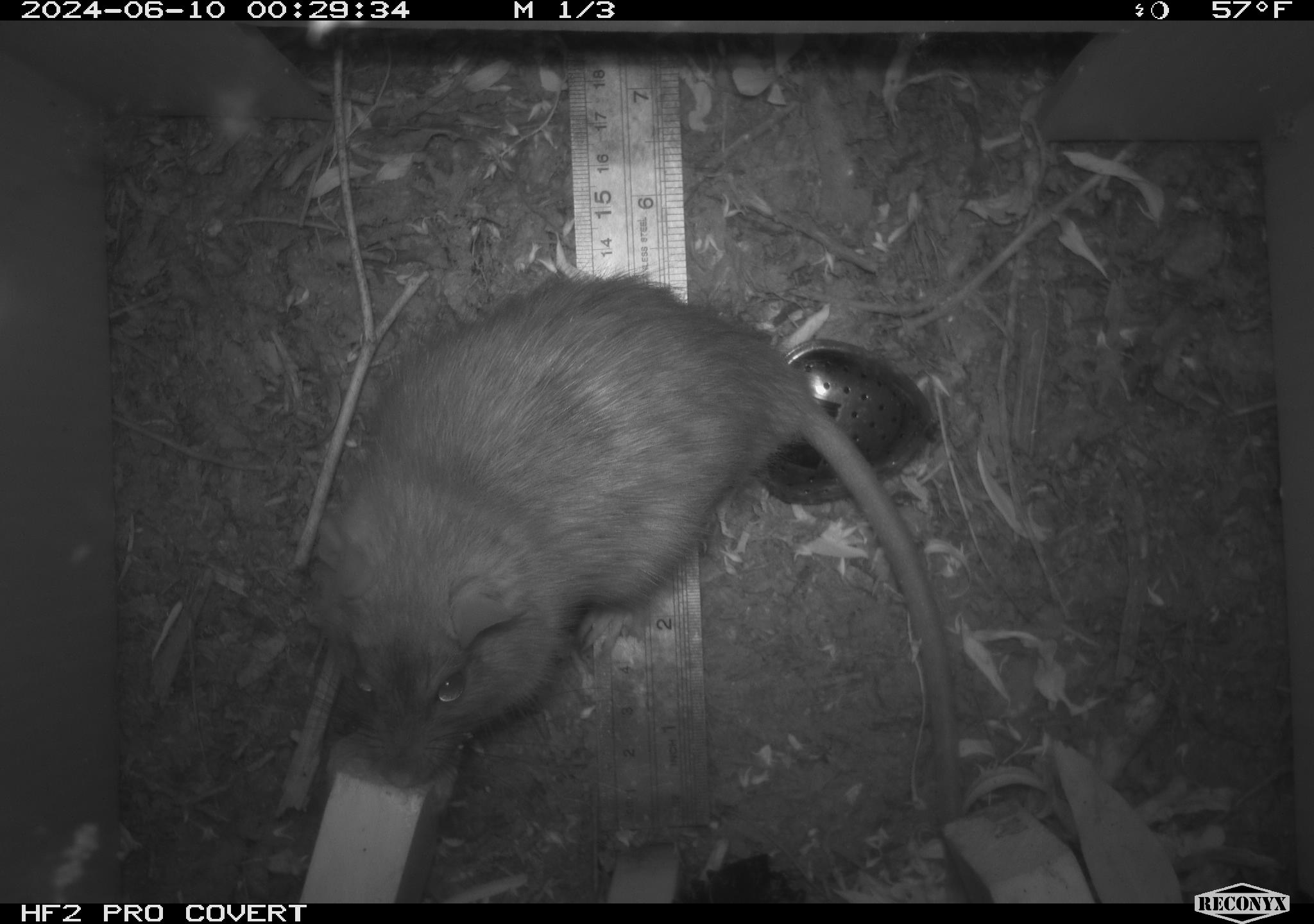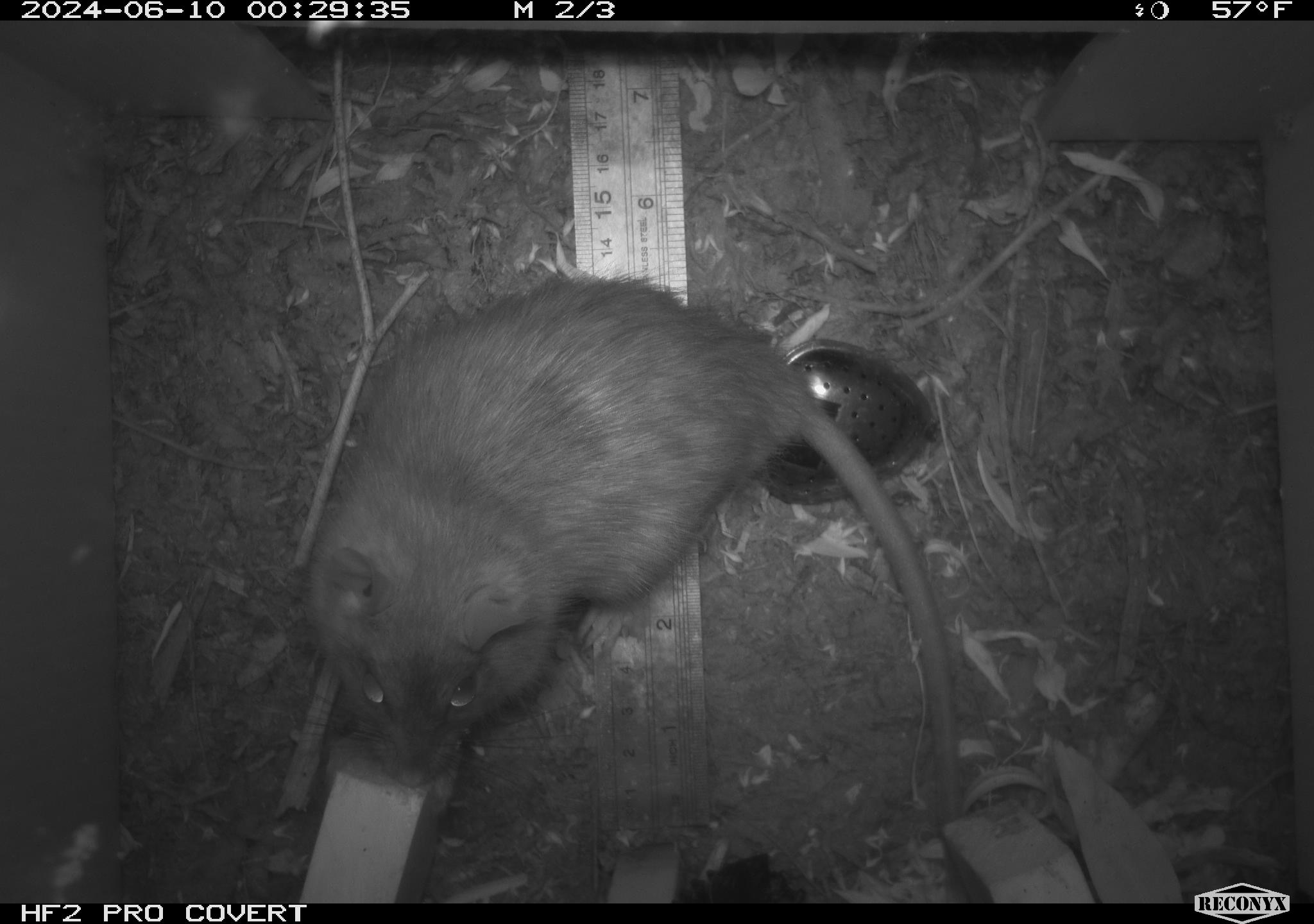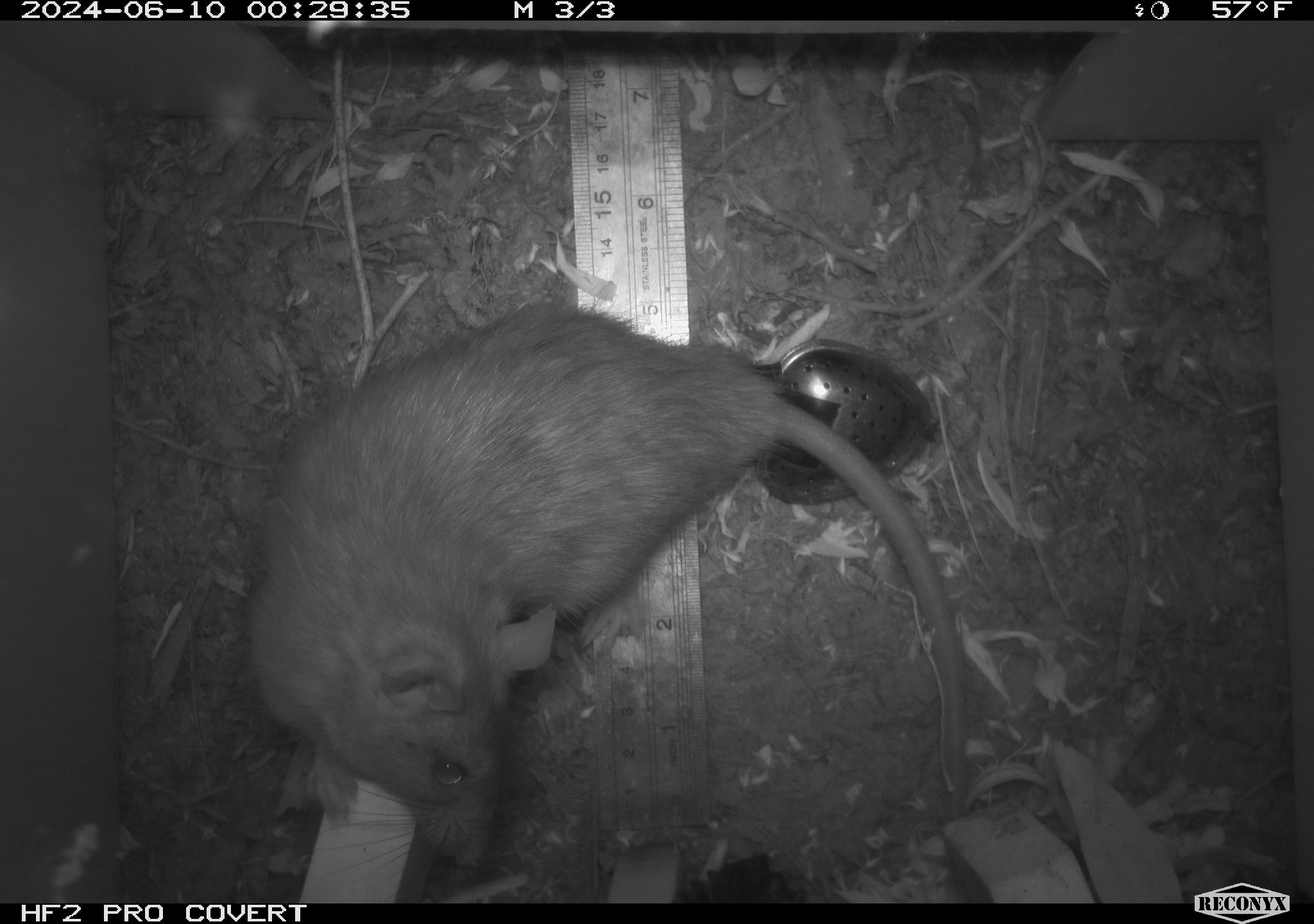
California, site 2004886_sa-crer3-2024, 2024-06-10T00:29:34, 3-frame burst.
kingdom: Animalia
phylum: Chordata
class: Mammalia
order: Rodentia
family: Muridae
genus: Rattus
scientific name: Rattus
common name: rat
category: rattus species